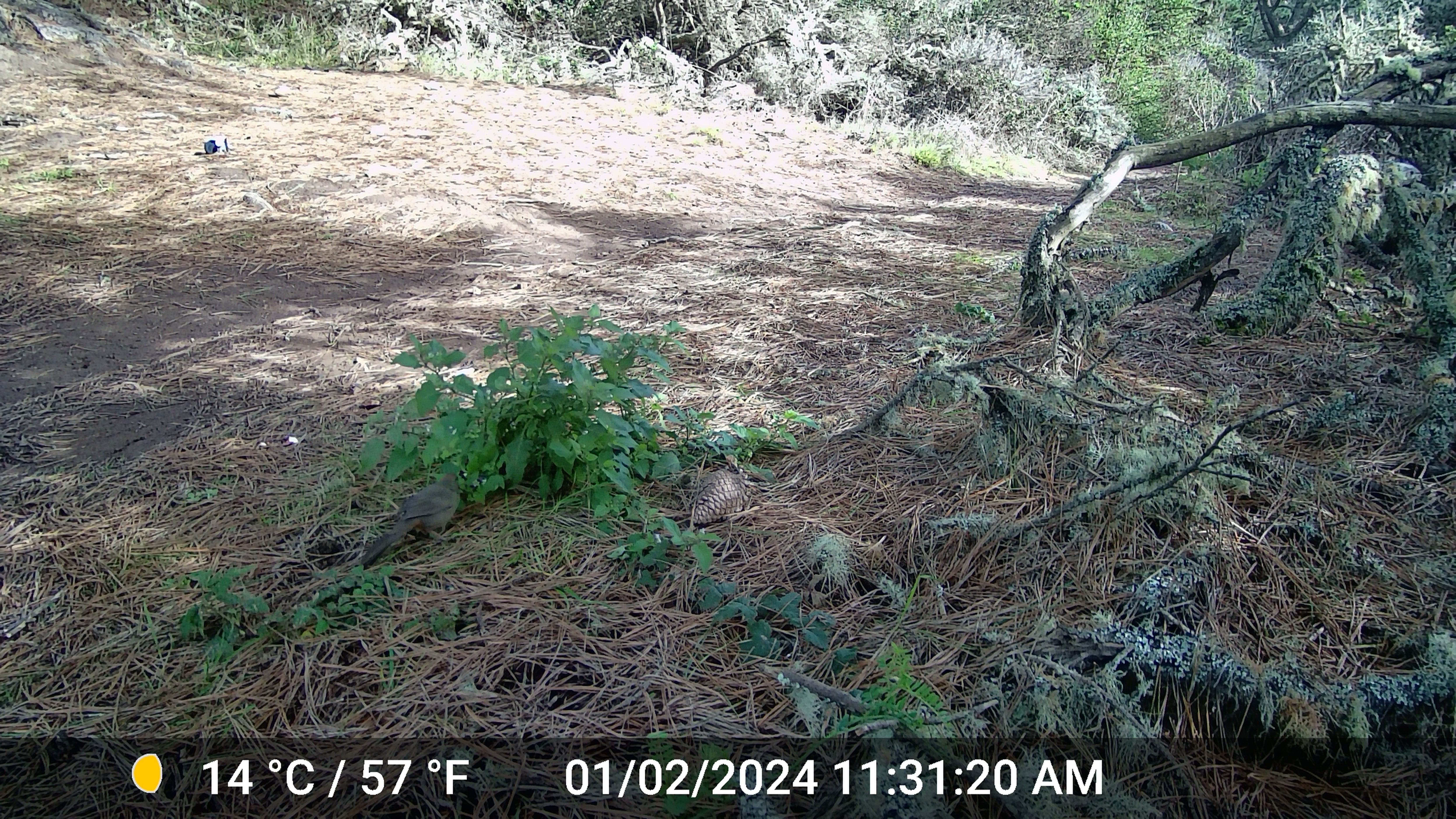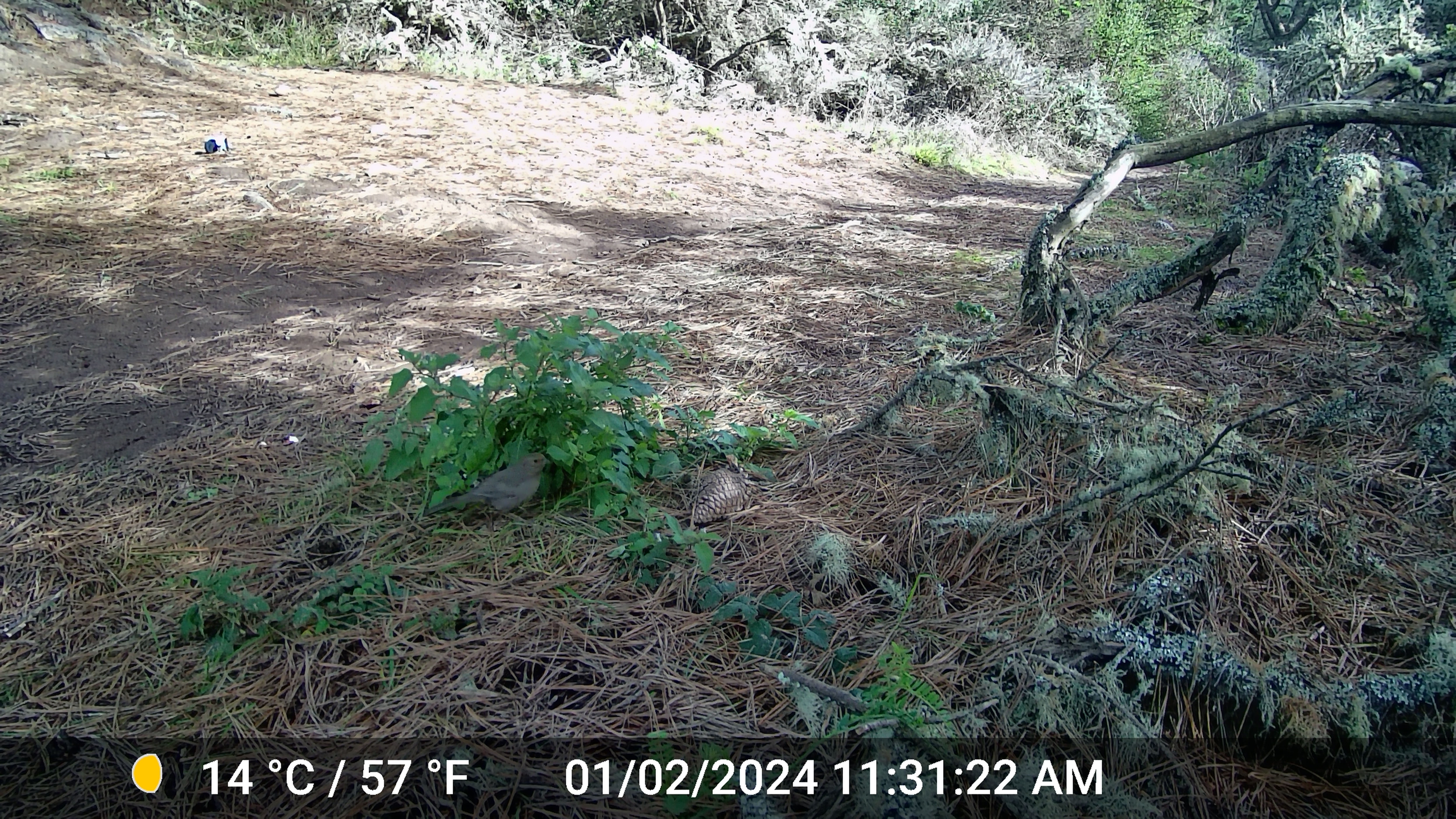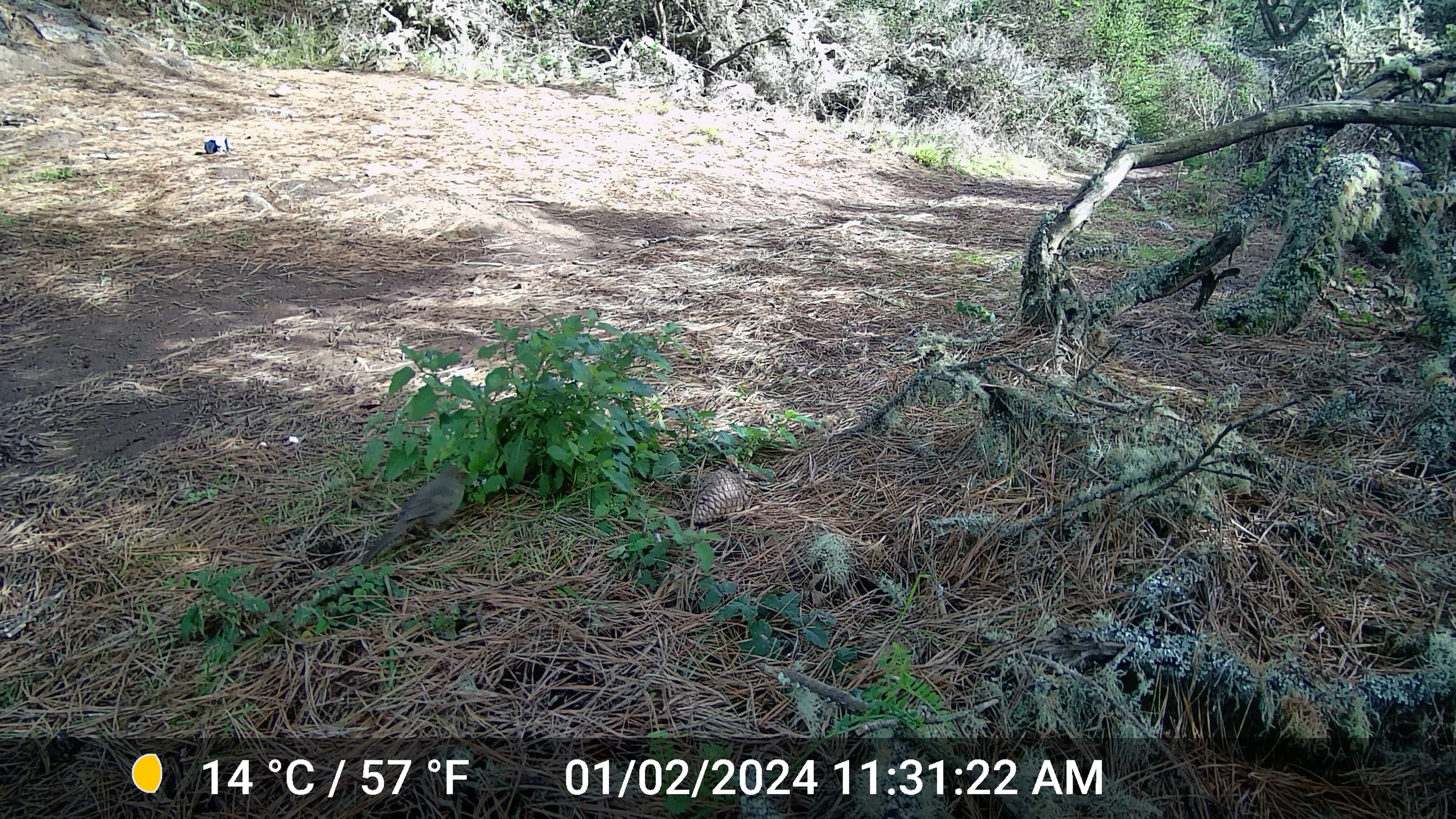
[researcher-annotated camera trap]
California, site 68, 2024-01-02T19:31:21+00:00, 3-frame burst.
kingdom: Animalia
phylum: Chordata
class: Aves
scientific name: Aves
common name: bird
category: unknown bird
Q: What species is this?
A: Unknown bird (bird) (Aves).